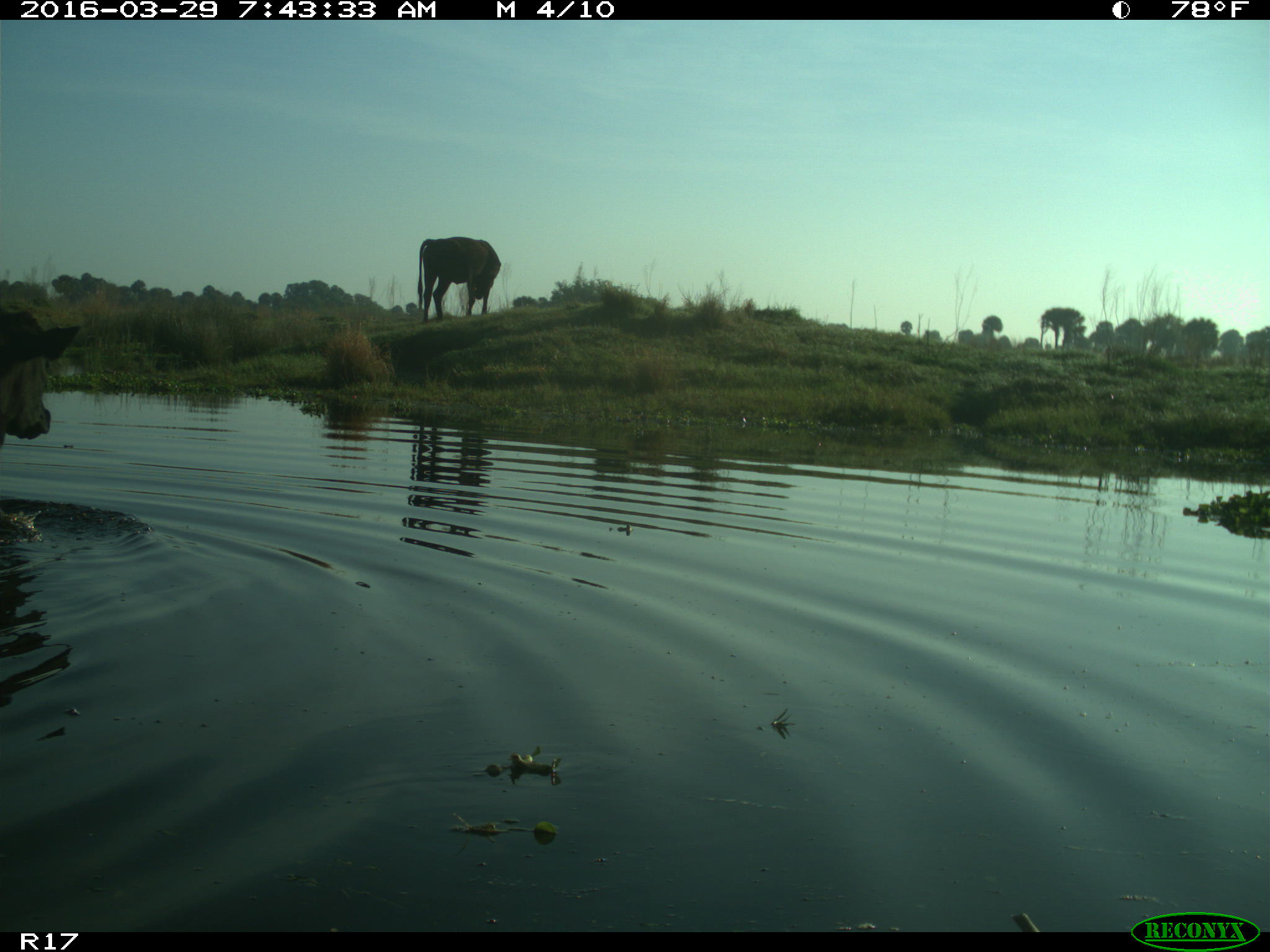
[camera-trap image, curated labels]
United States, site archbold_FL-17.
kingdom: Animalia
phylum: Chordata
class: Mammalia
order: Artiodactyla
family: Bovidae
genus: Bos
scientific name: Bos taurus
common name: domestic cow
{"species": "Bos taurus (domestic cow)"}